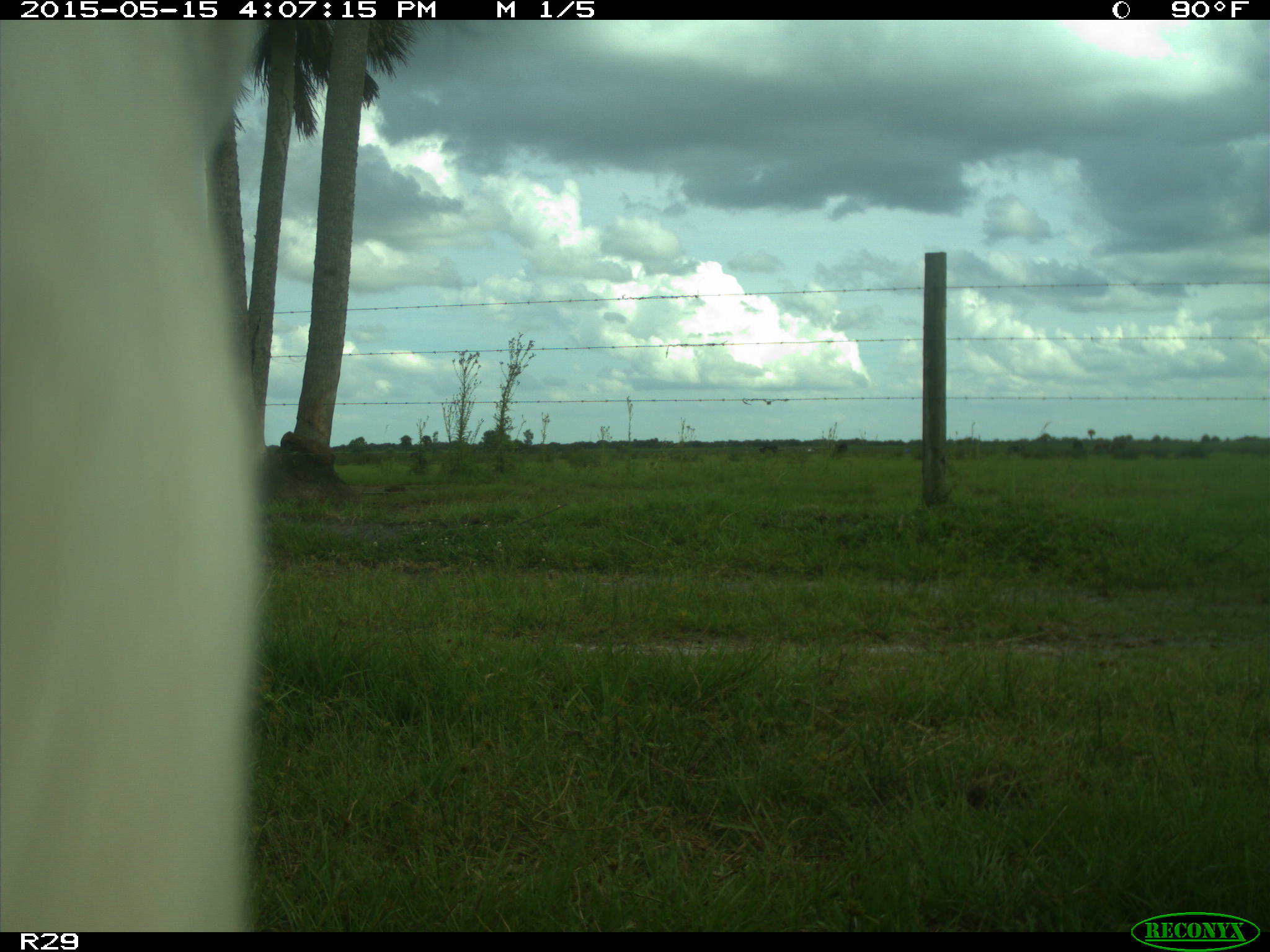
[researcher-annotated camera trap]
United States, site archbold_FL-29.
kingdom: Animalia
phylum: Chordata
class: Mammalia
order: Artiodactyla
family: Bovidae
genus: Bos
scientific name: Bos taurus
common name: domestic cow